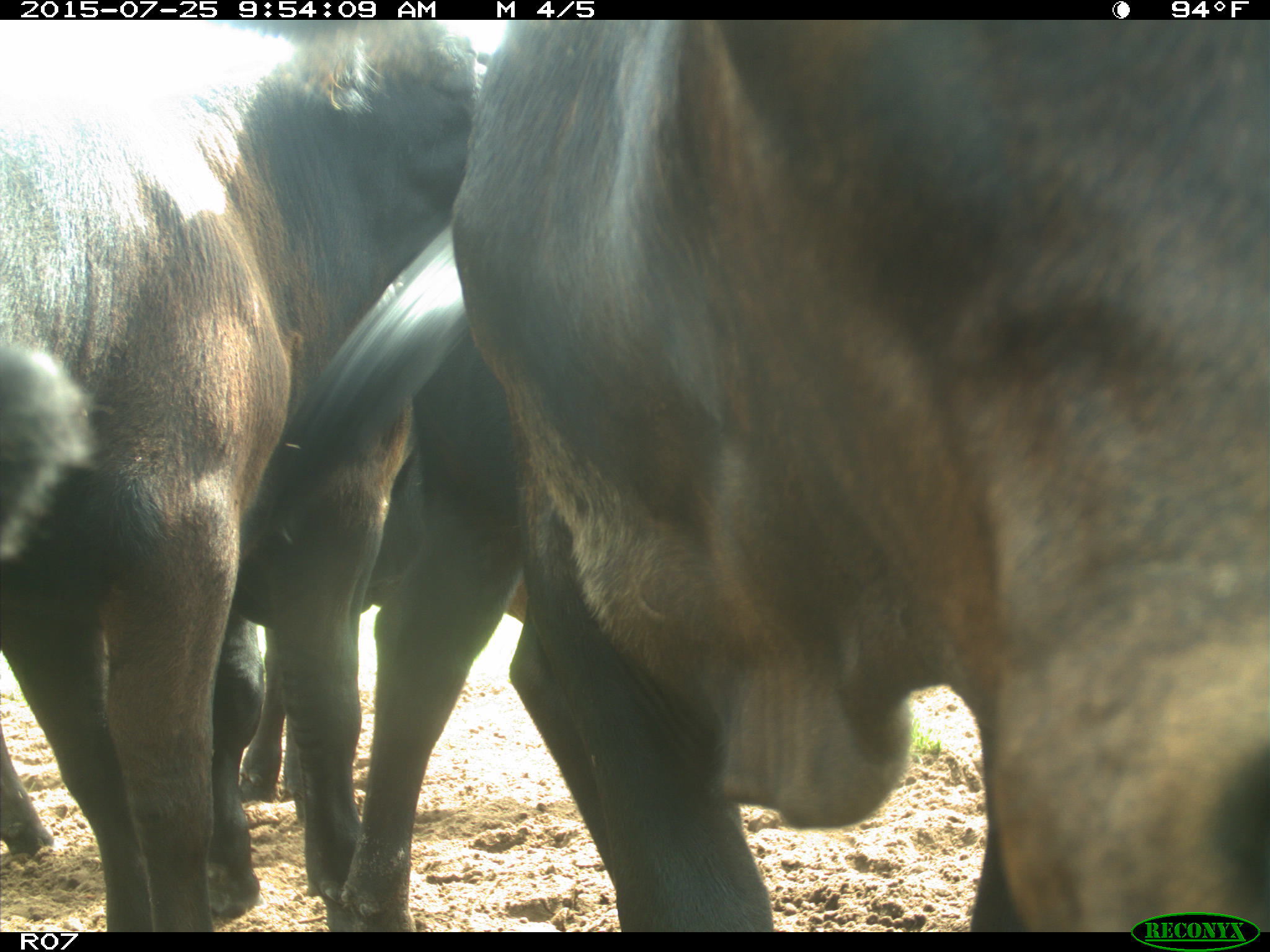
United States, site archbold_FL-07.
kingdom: Animalia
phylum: Chordata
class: Mammalia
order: Artiodactyla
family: Bovidae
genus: Bos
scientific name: Bos taurus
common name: domestic cow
Bos taurus (domestic cow).